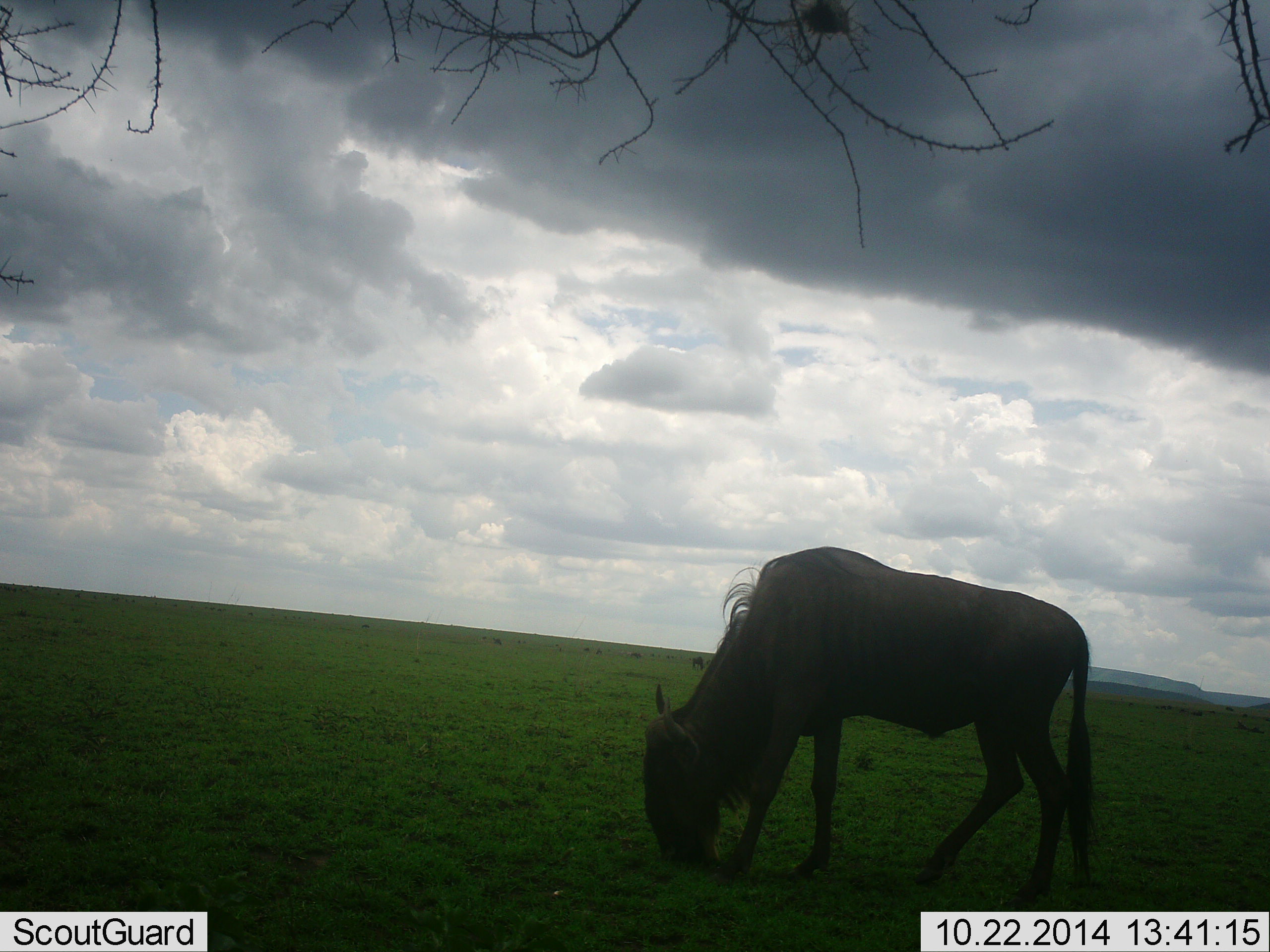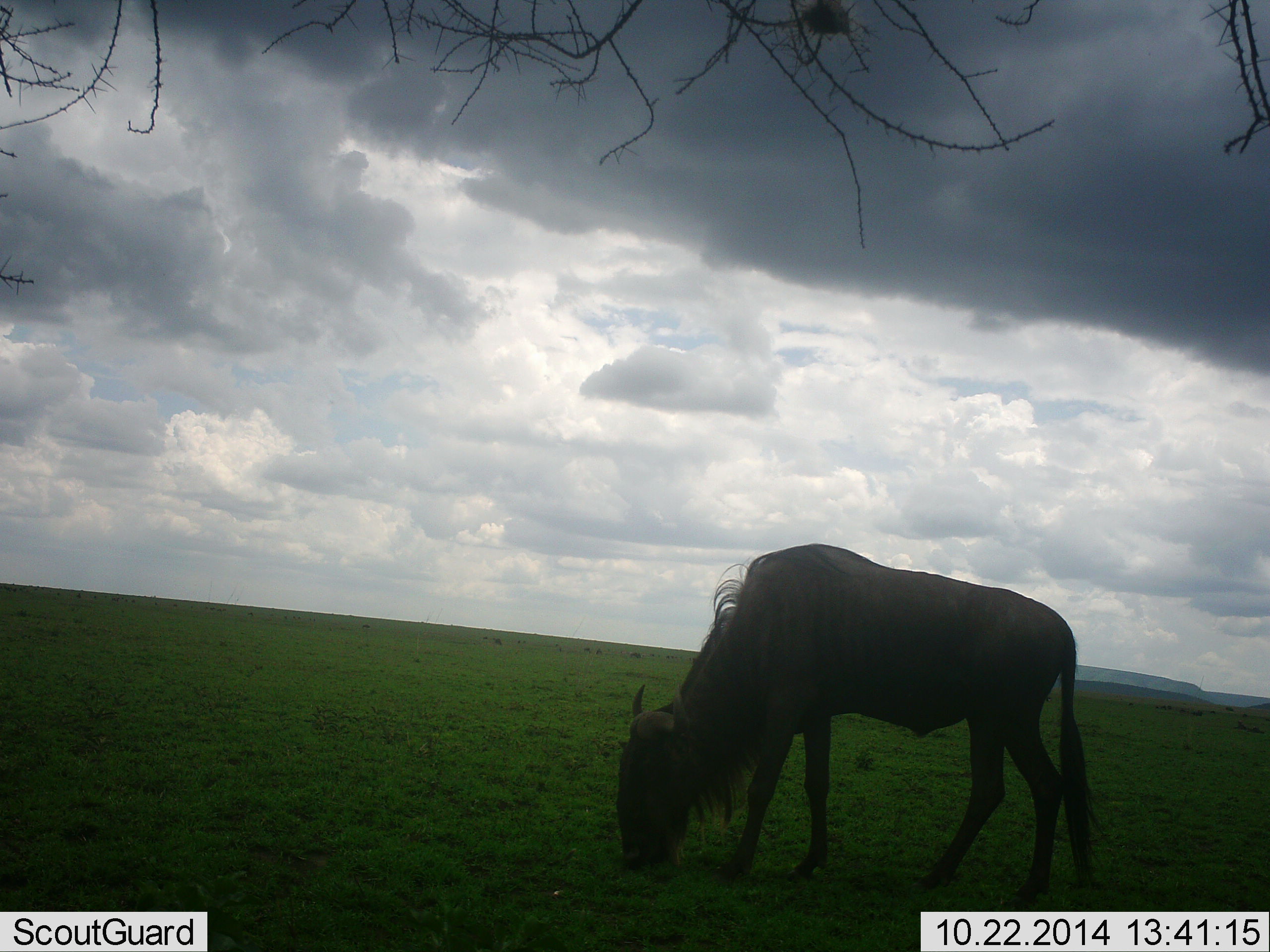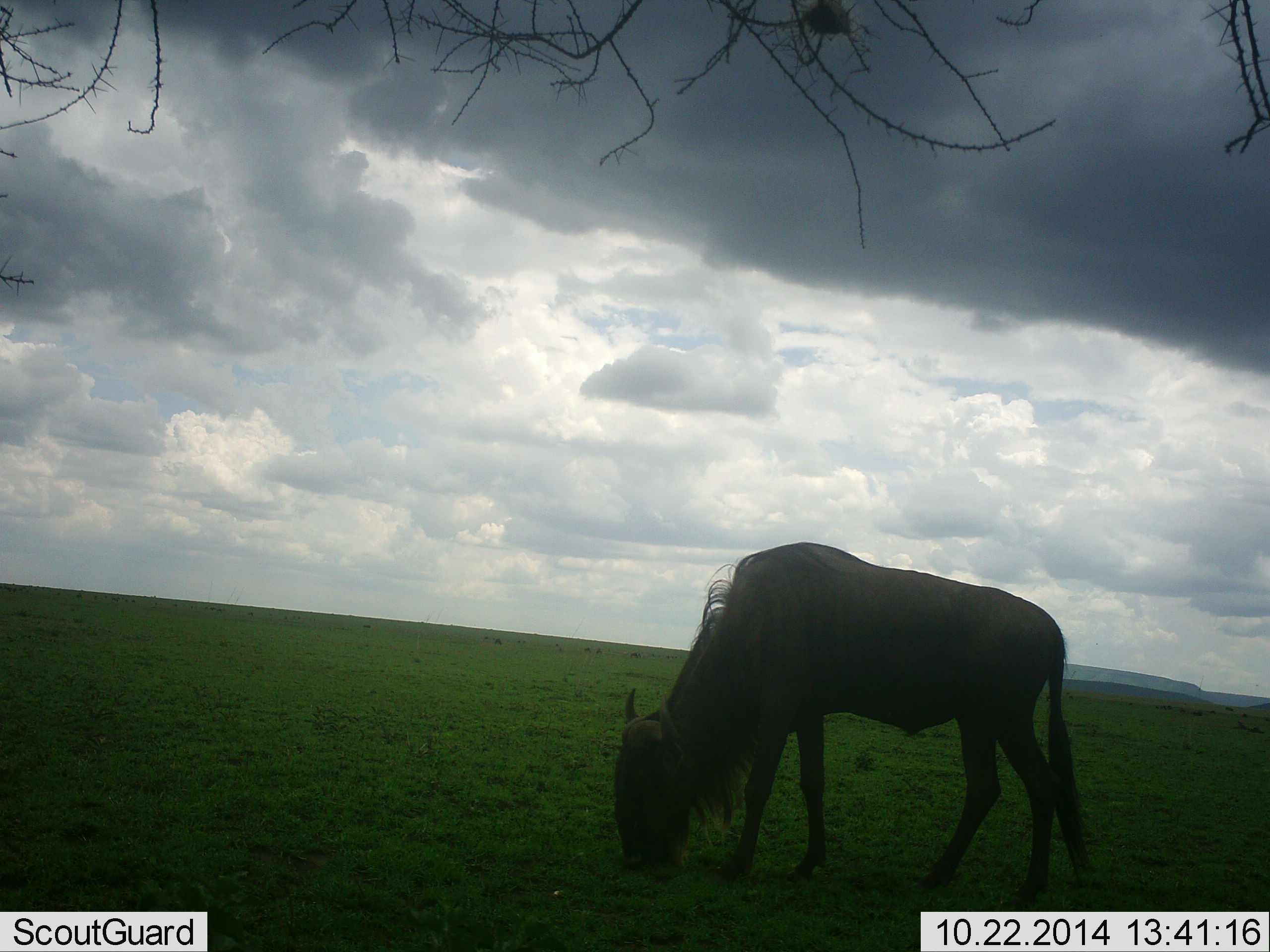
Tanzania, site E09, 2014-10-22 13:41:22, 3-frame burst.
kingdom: Animalia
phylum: Chordata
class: Mammalia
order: Artiodactyla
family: Bovidae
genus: Connochaetes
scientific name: Connochaetes taurinus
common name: blue wildebeest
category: wildebeest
Wildebeest (blue wildebeest) (Connochaetes taurinus), count 1. Behavior (volunteer vote fractions): standing 10%, resting 0%, moving 0%, interacting 0%. Young present (vote fraction): 0%. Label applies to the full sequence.